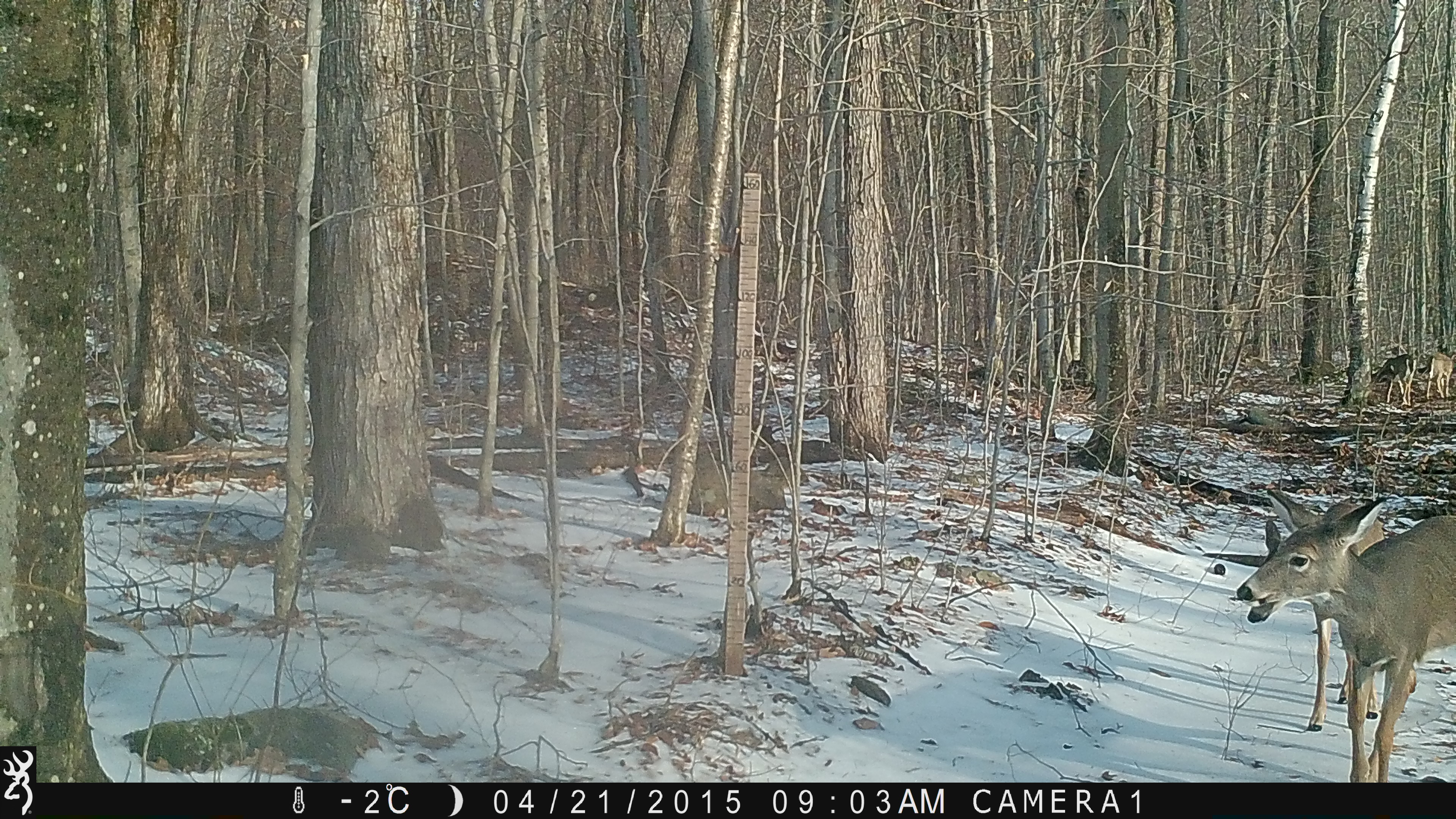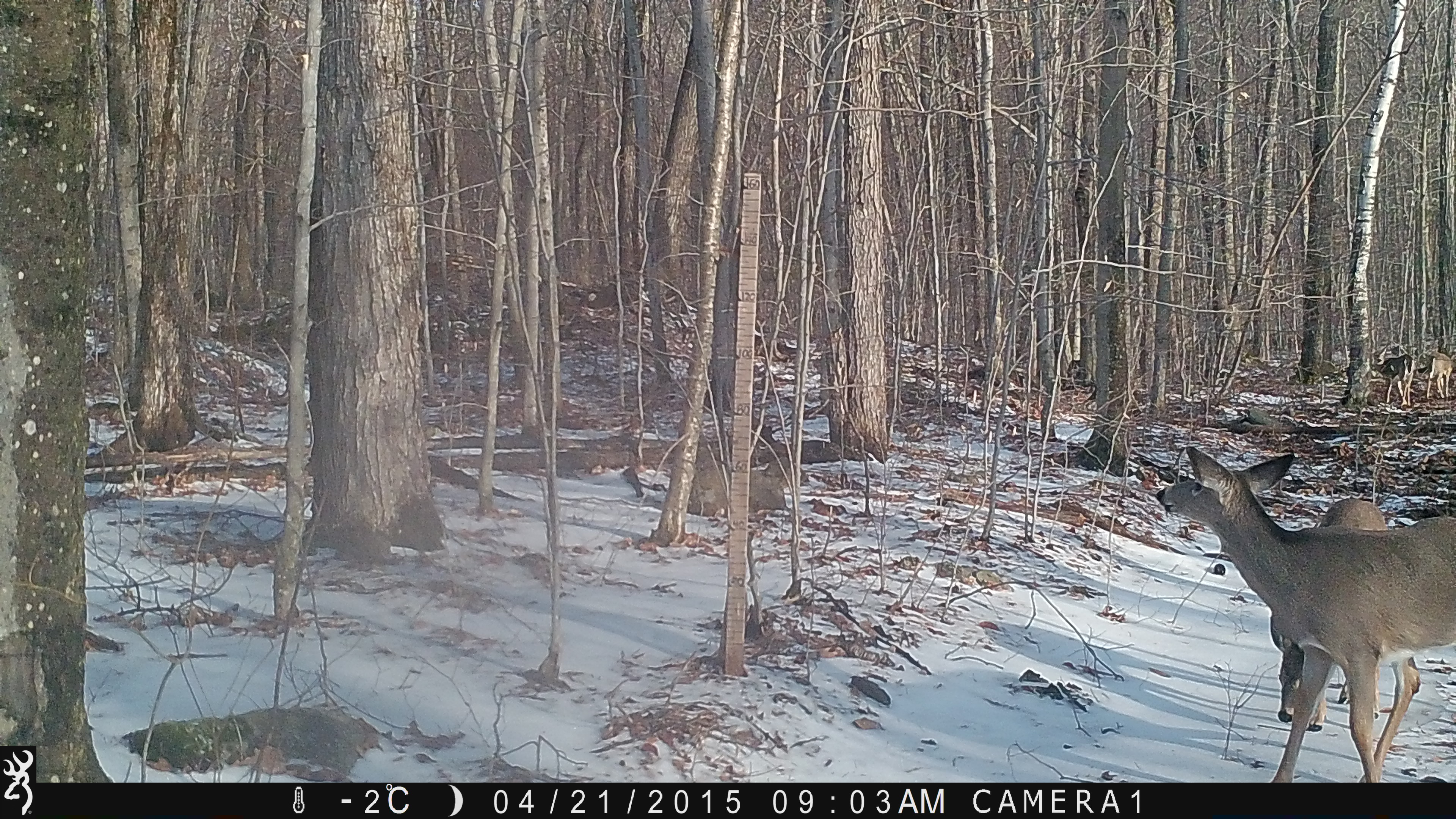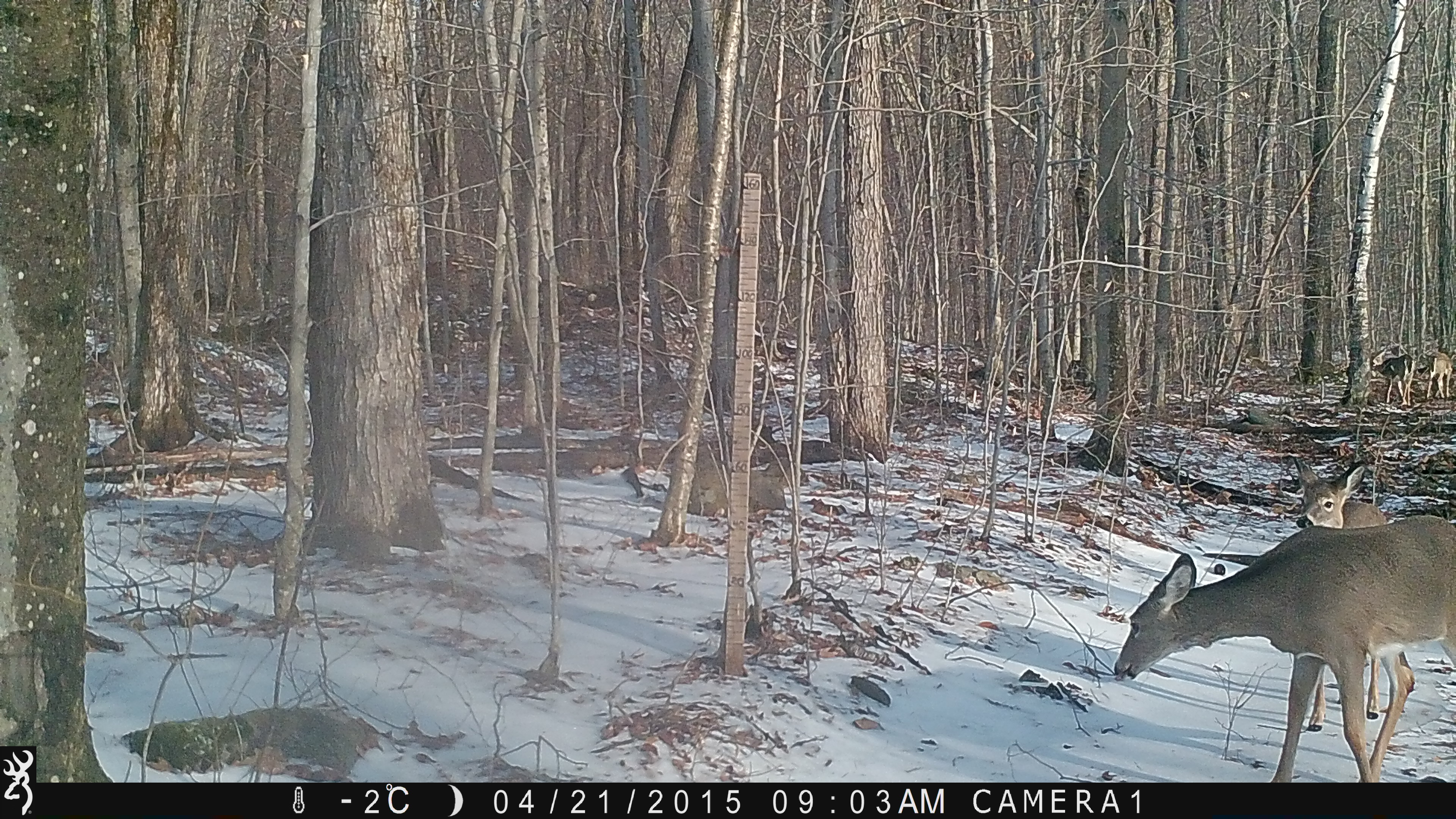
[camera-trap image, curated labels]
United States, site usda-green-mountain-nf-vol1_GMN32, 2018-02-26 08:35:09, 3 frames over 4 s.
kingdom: Animalia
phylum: Chordata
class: Mammalia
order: Artiodactyla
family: Cervidae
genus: Odocoileus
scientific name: Odocoileus virginianus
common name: white-tailed deer